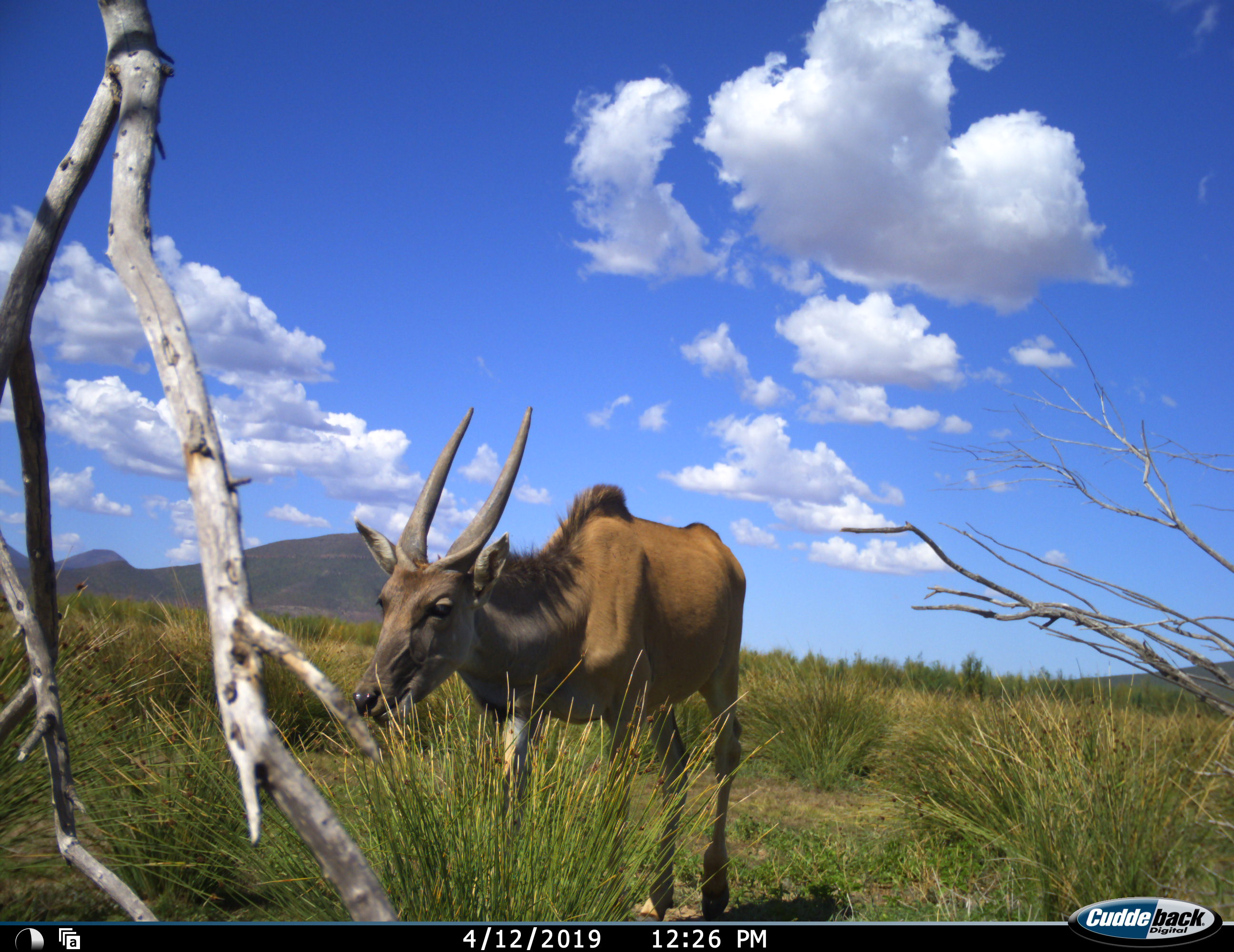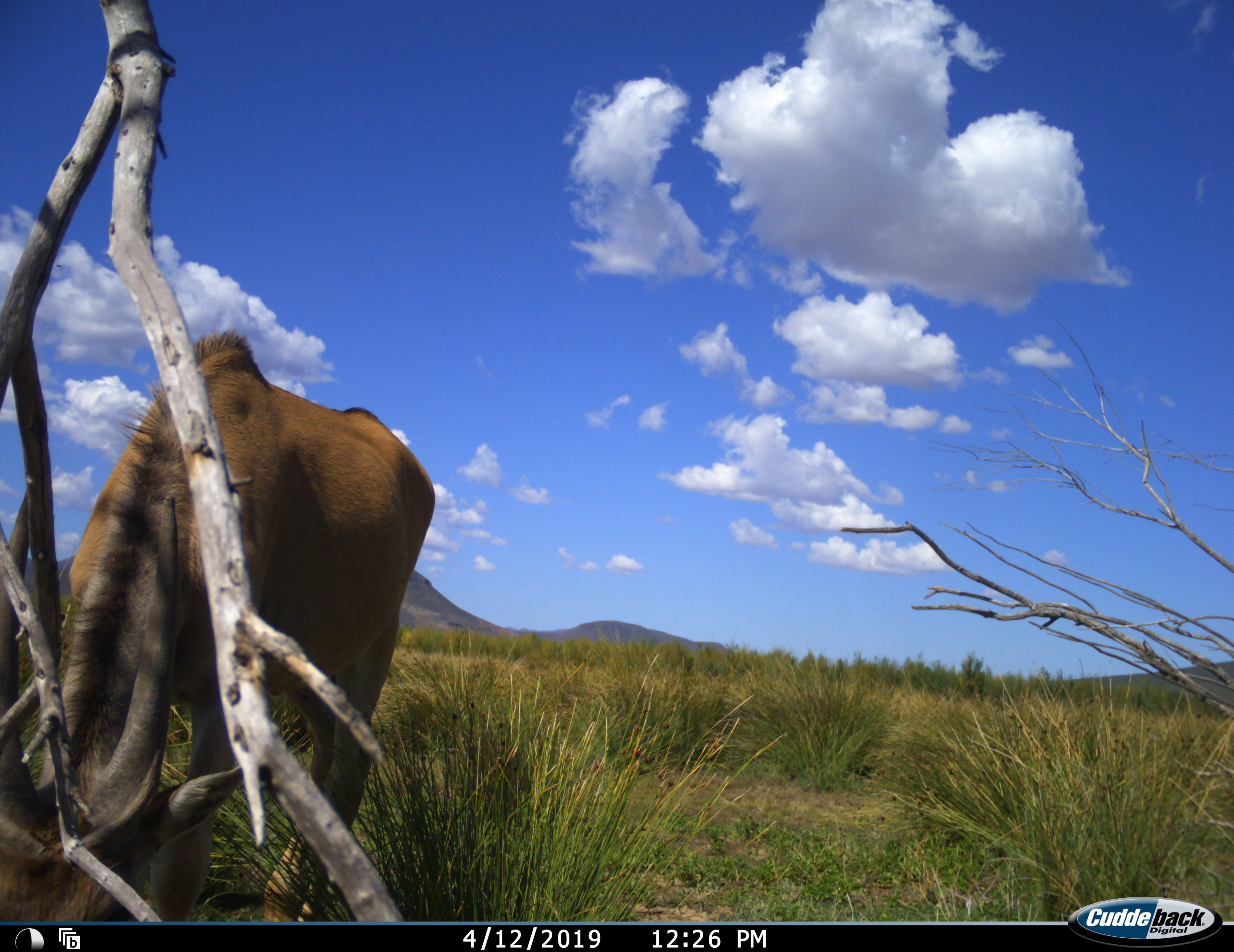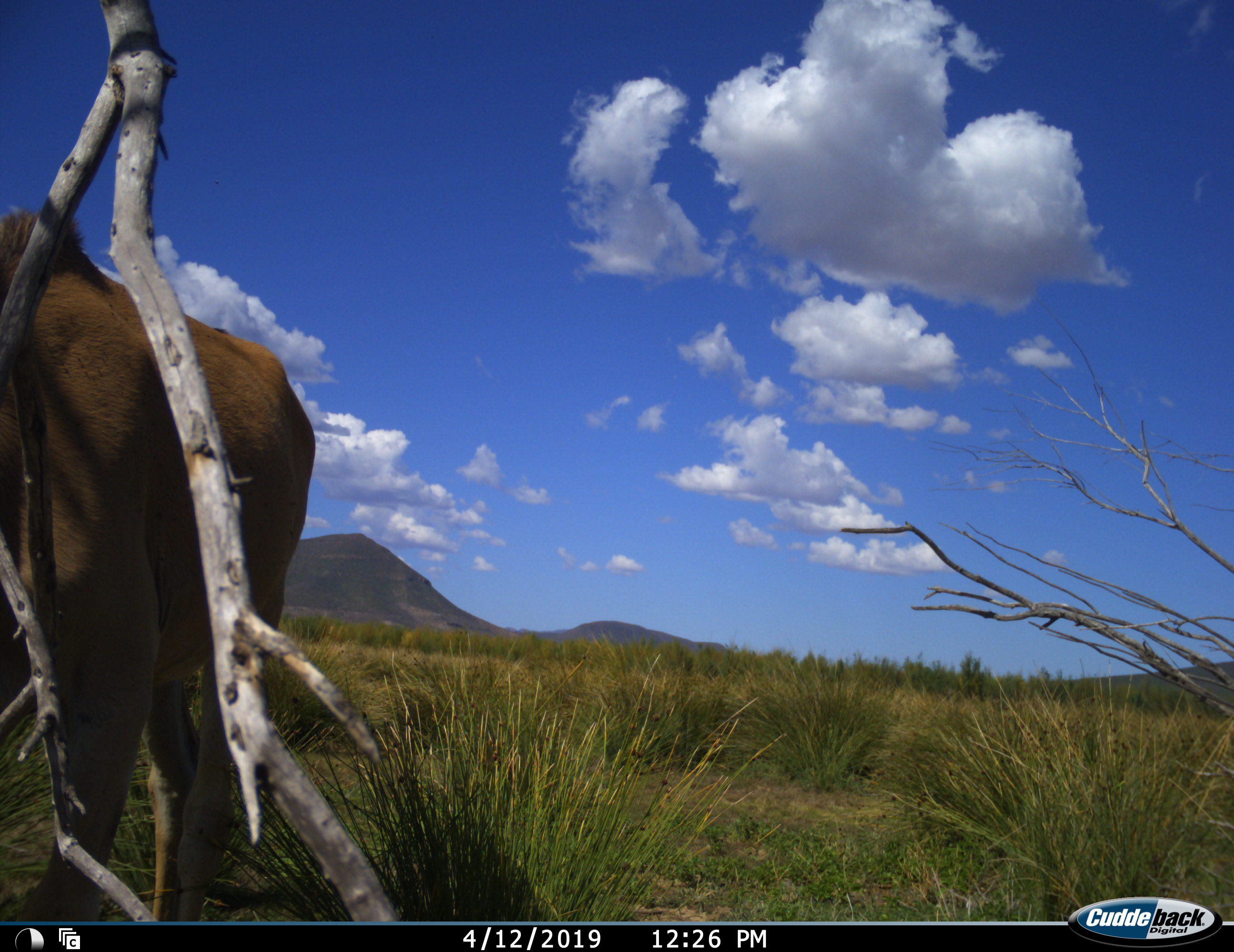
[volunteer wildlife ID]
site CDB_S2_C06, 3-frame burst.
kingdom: Animalia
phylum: Chordata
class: Mammalia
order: Artiodactyla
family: Bovidae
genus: Tragelaphus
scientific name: Tragelaphus oryx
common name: eland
Eland (Tragelaphus oryx), count 1. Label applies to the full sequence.